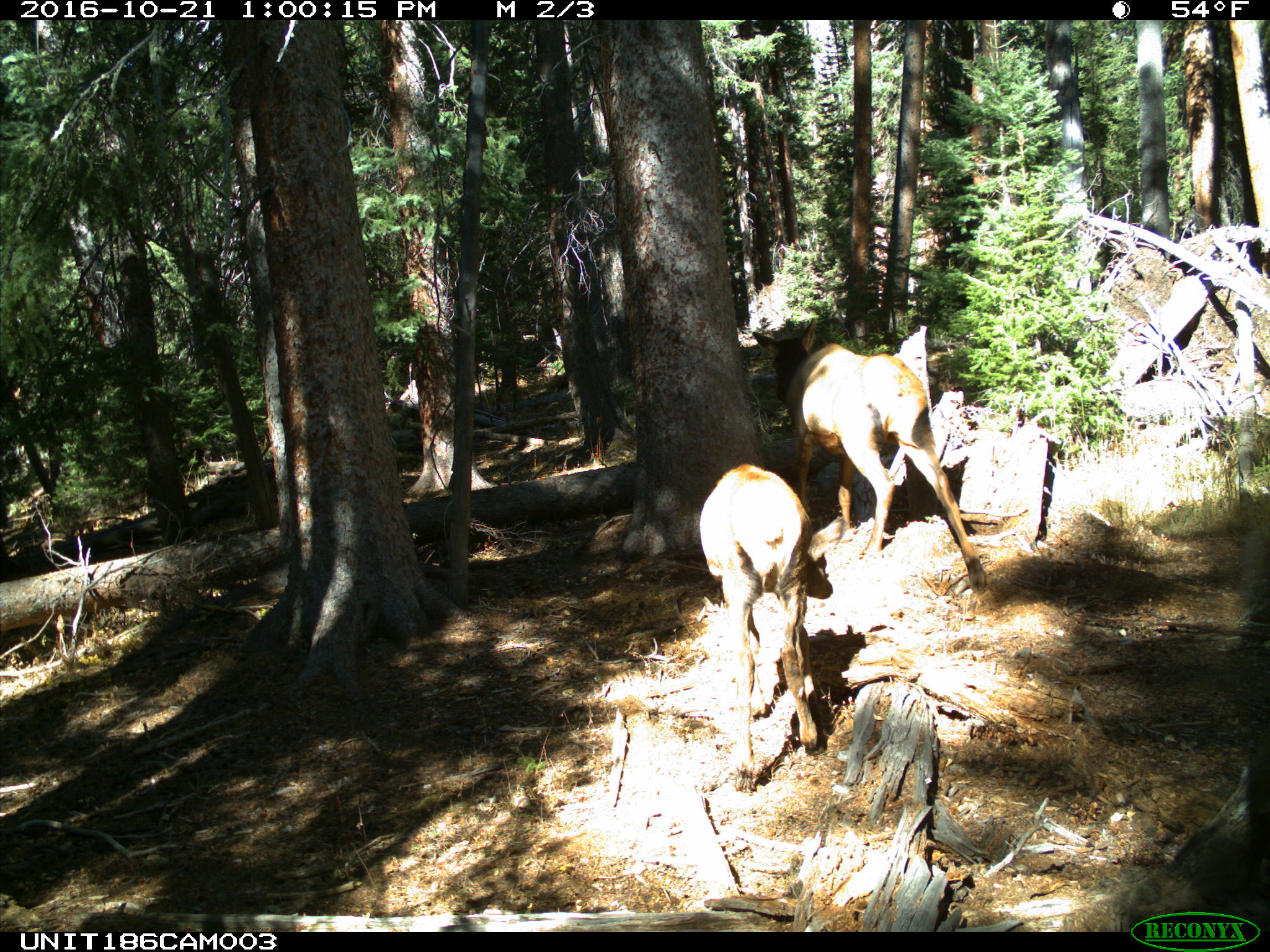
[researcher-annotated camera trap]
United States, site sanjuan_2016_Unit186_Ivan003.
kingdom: Animalia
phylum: Chordata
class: Mammalia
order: Artiodactyla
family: Cervidae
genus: Cervus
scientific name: Cervus elaphus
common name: red deer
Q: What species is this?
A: Cervus elaphus (red deer).